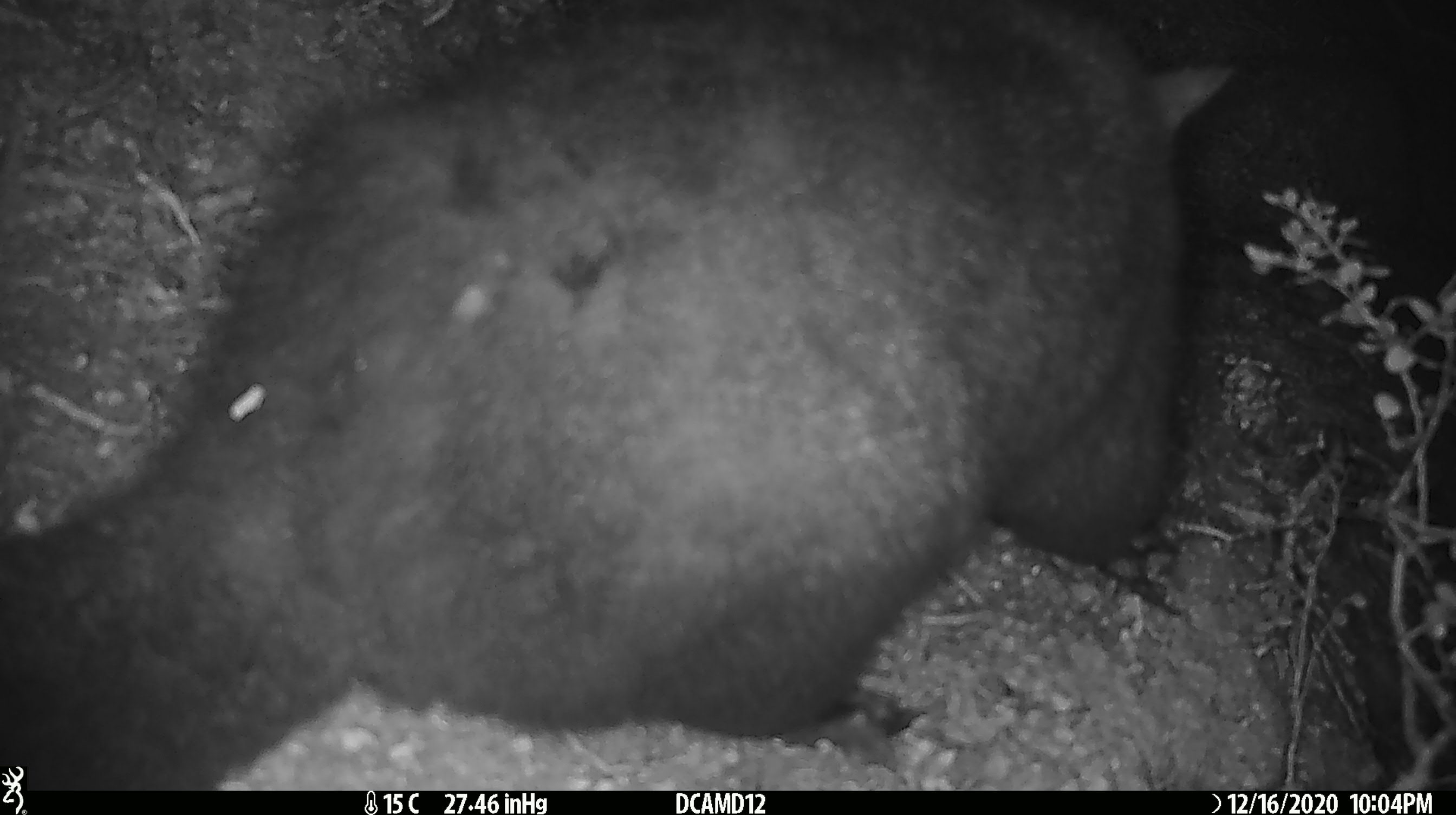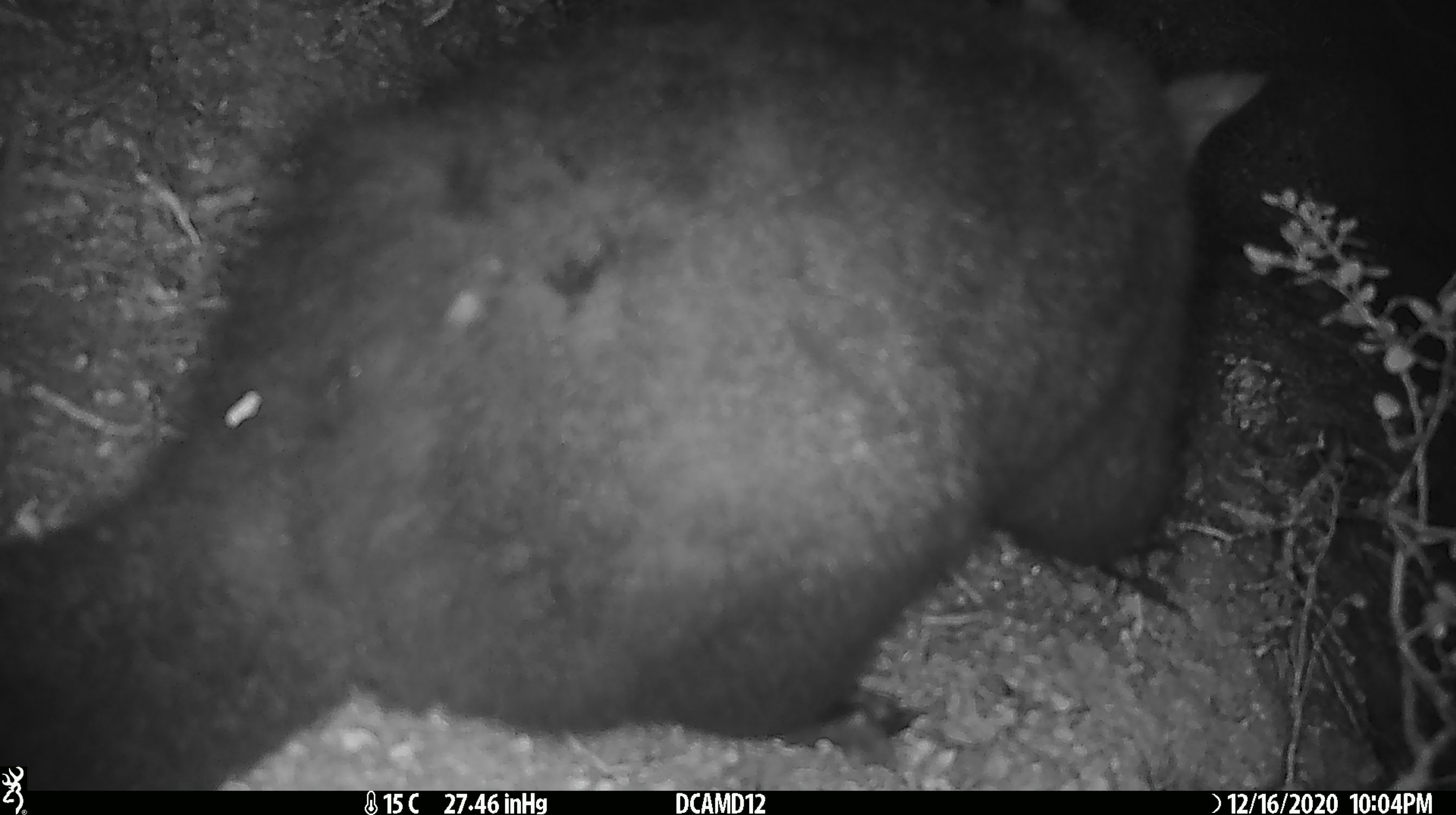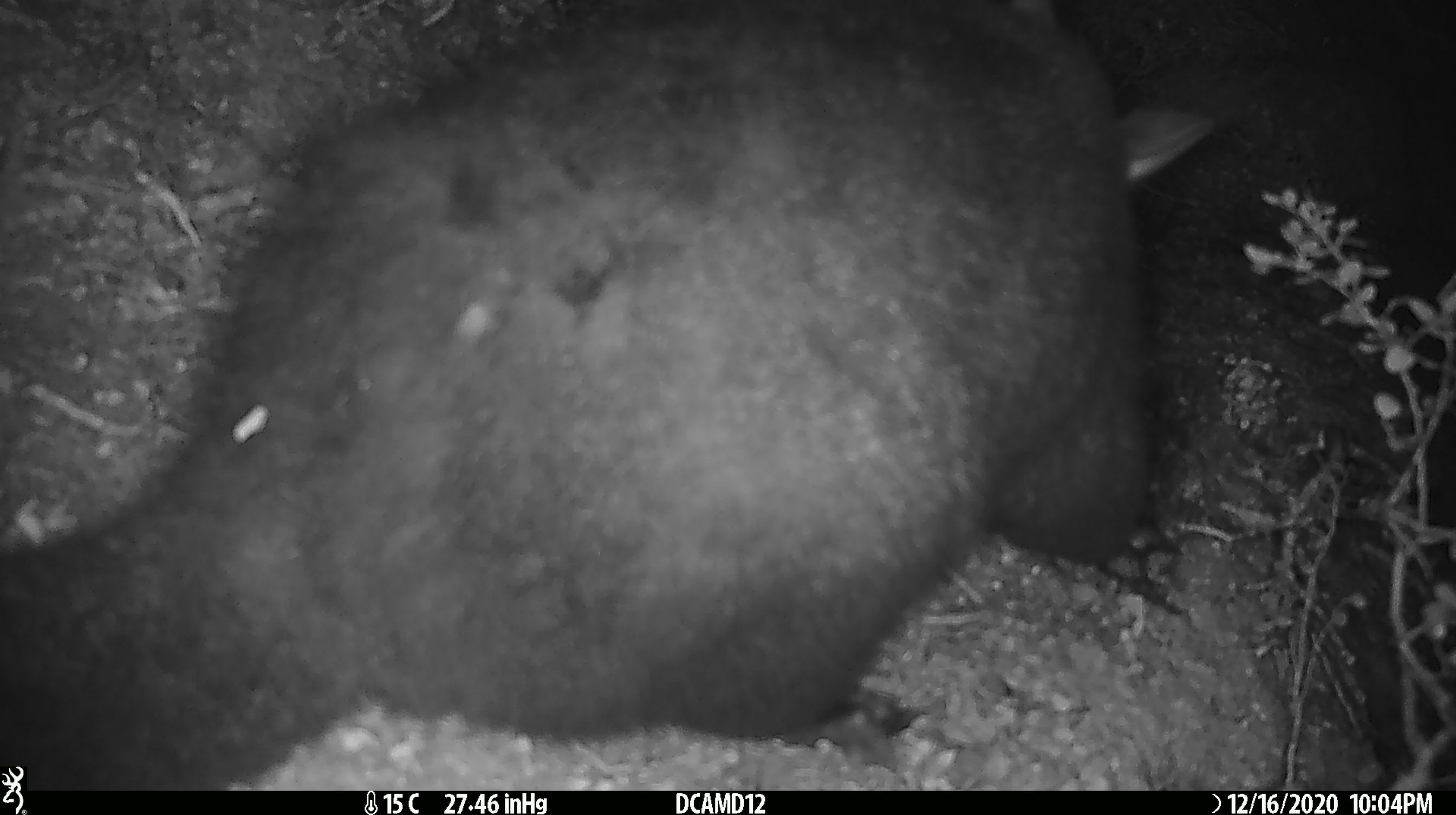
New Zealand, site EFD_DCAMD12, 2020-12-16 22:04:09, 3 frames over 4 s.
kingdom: Animalia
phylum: Chordata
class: Mammalia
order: Diprotodontia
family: Phalangeridae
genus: Trichosurus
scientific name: Trichosurus vulpecula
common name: common brushtail possum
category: possum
Possum (common brushtail possum) (Trichosurus vulpecula).